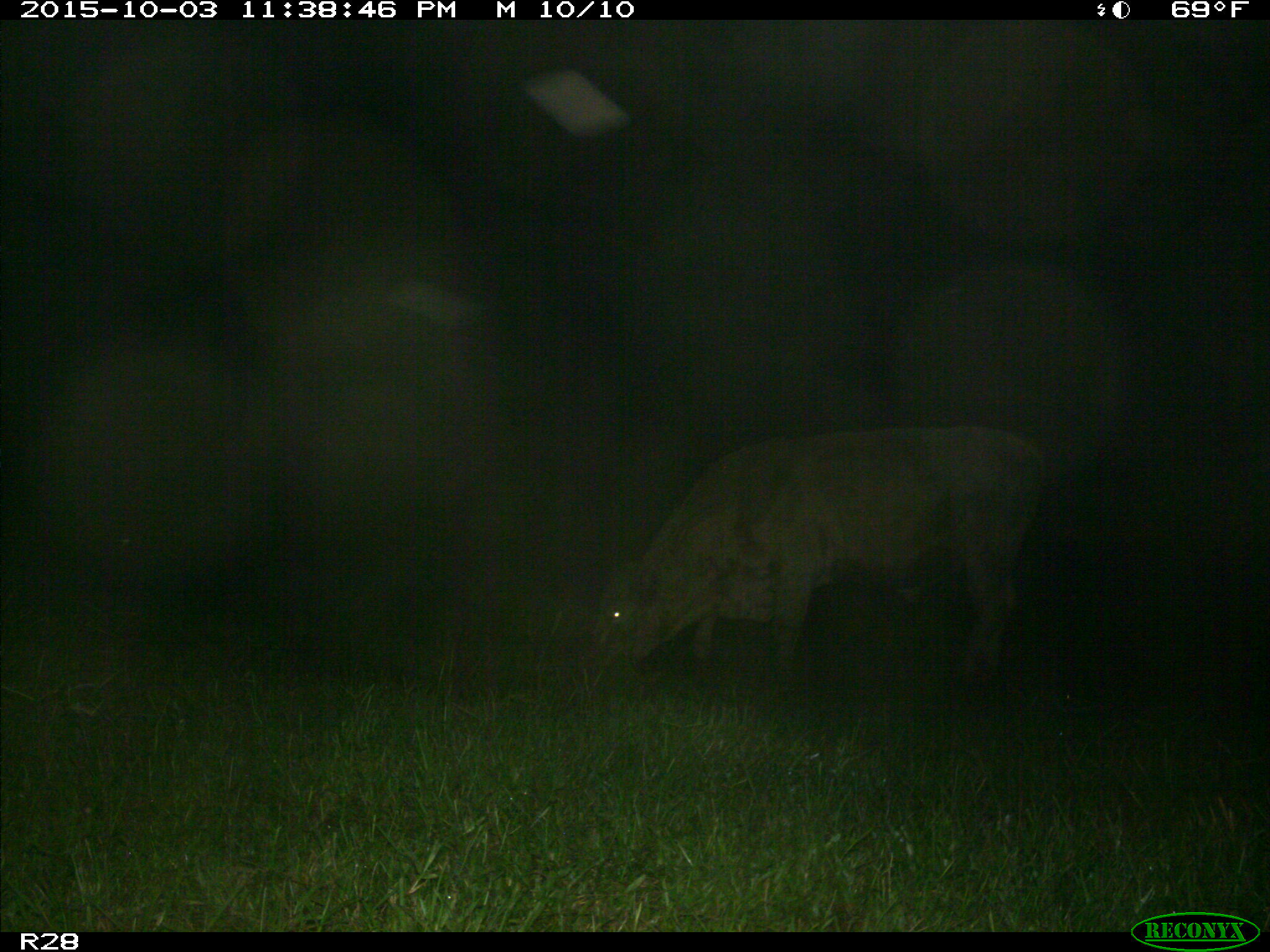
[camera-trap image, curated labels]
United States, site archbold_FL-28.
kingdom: Animalia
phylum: Chordata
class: Mammalia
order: Artiodactyla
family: Bovidae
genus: Bos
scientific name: Bos taurus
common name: domestic cow